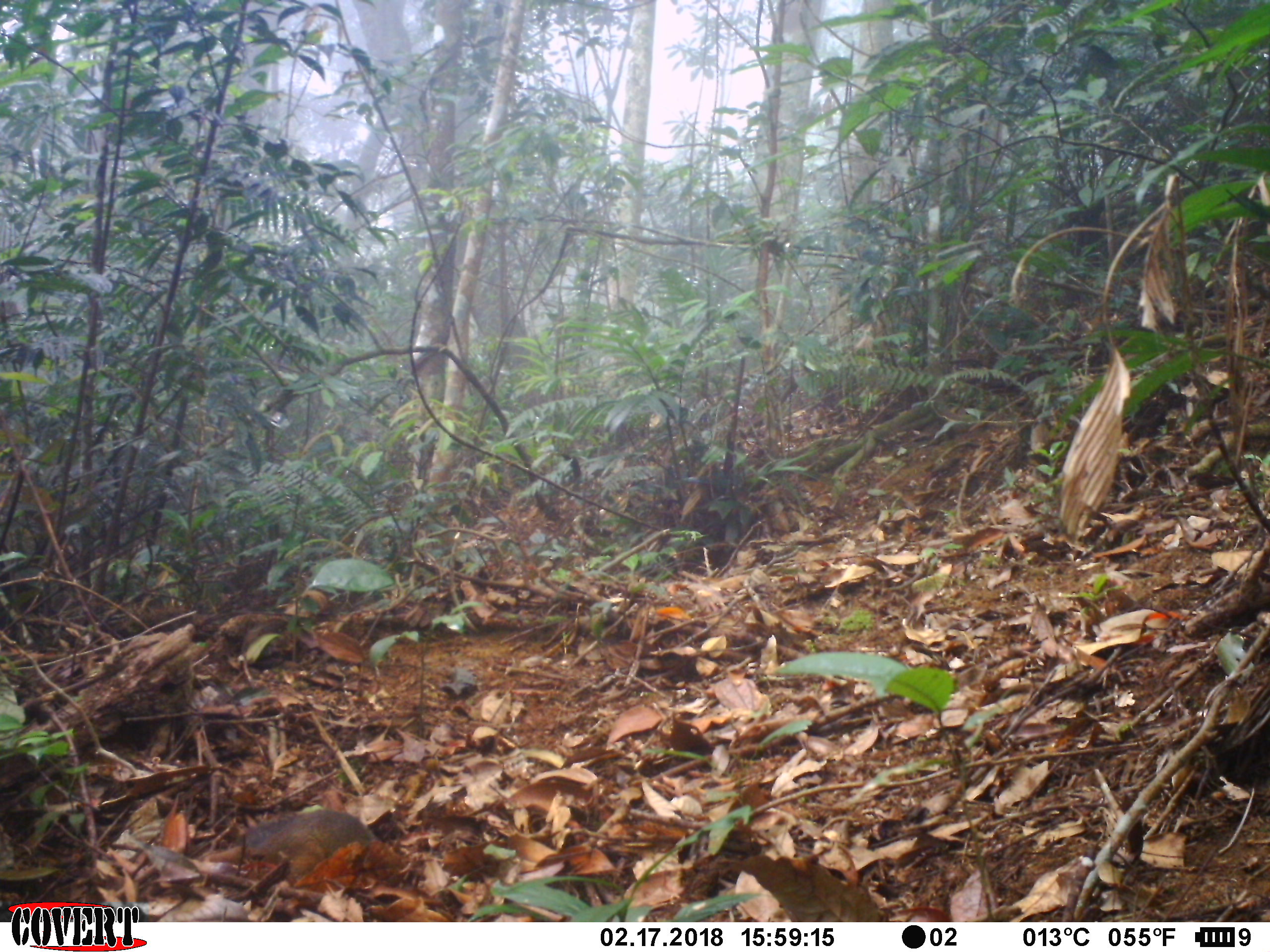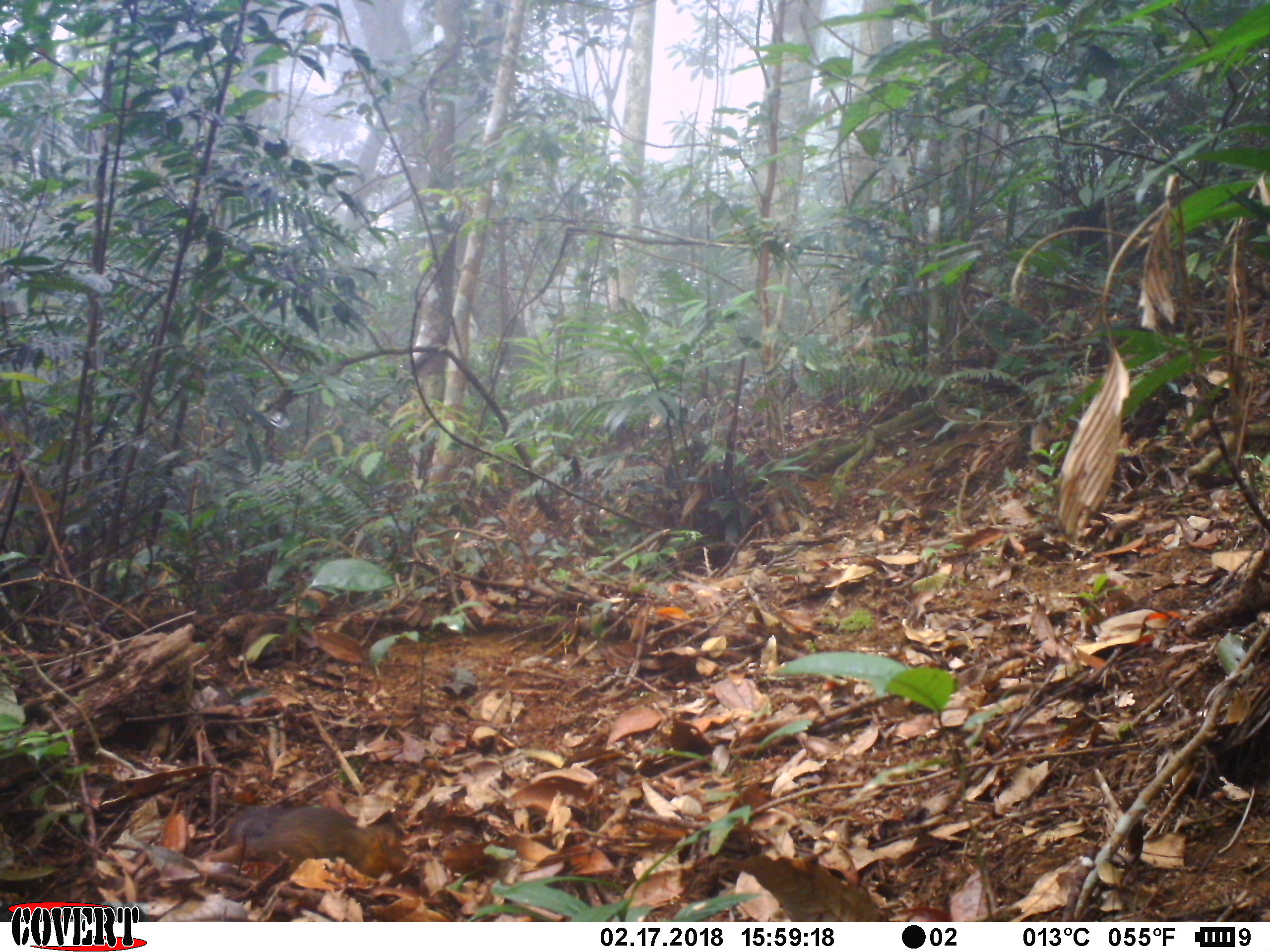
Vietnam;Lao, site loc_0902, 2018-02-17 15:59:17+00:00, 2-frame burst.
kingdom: Animalia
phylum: Chordata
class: Mammalia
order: Rodentia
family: Sciuridae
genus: Dremomys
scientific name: Dremomys rufigenis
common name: red-cheeked squirrel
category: red cheeked squirrel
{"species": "red cheeked squirrel (red-cheeked squirrel) (Dremomys rufigenis)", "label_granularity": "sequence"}